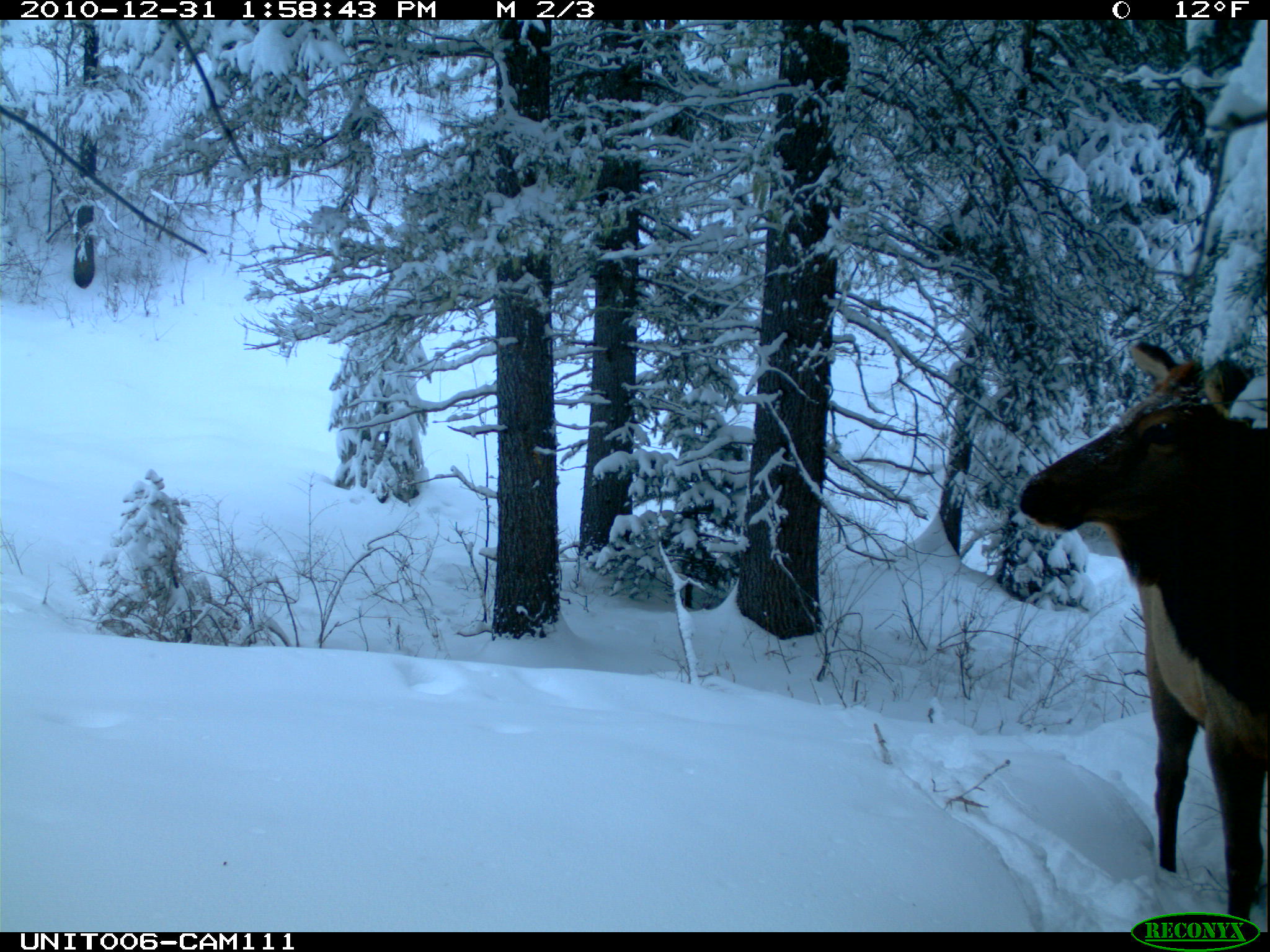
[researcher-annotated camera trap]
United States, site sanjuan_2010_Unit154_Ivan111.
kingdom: Animalia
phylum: Chordata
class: Mammalia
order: Artiodactyla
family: Cervidae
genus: Cervus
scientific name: Cervus elaphus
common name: red deer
Cervus elaphus (red deer).